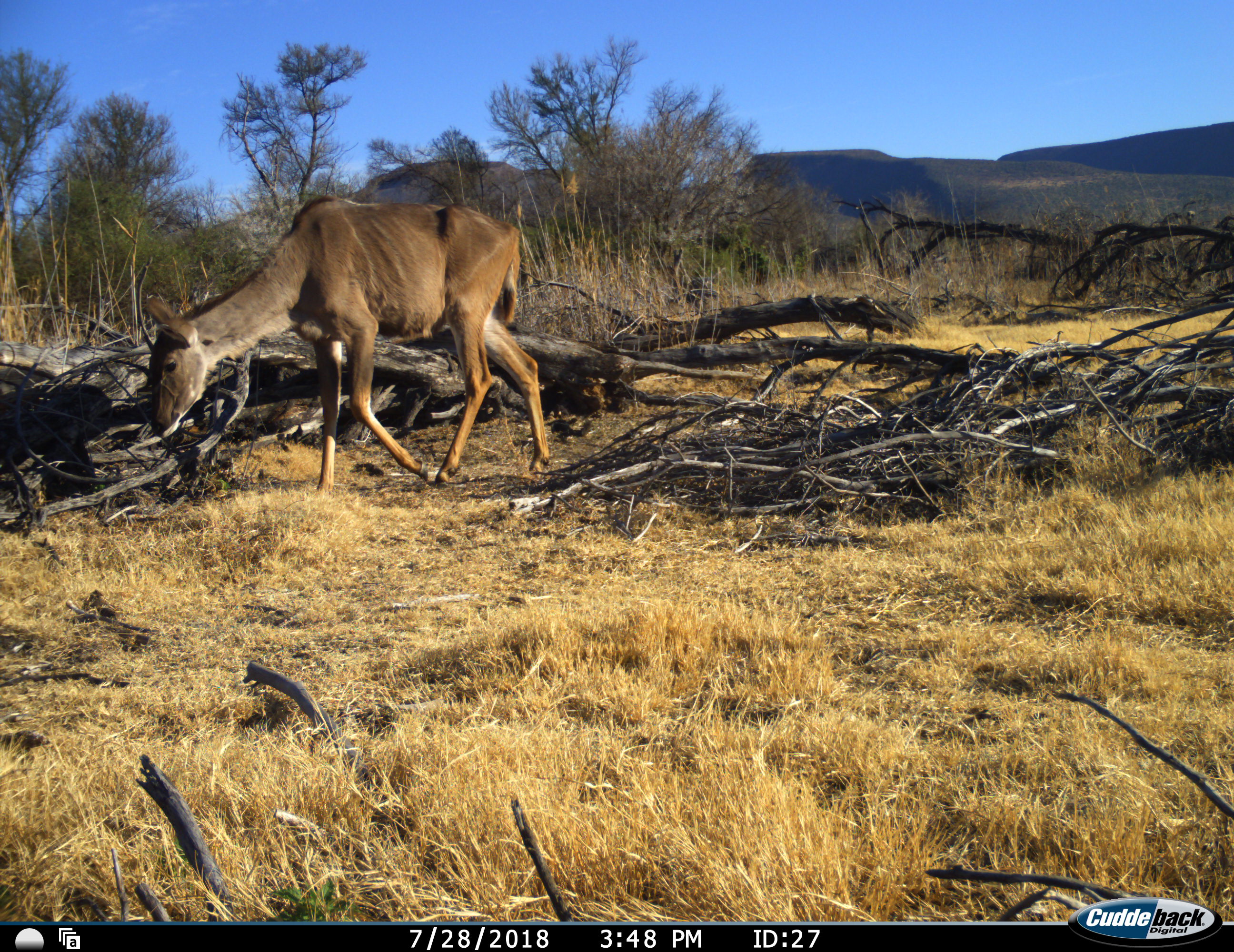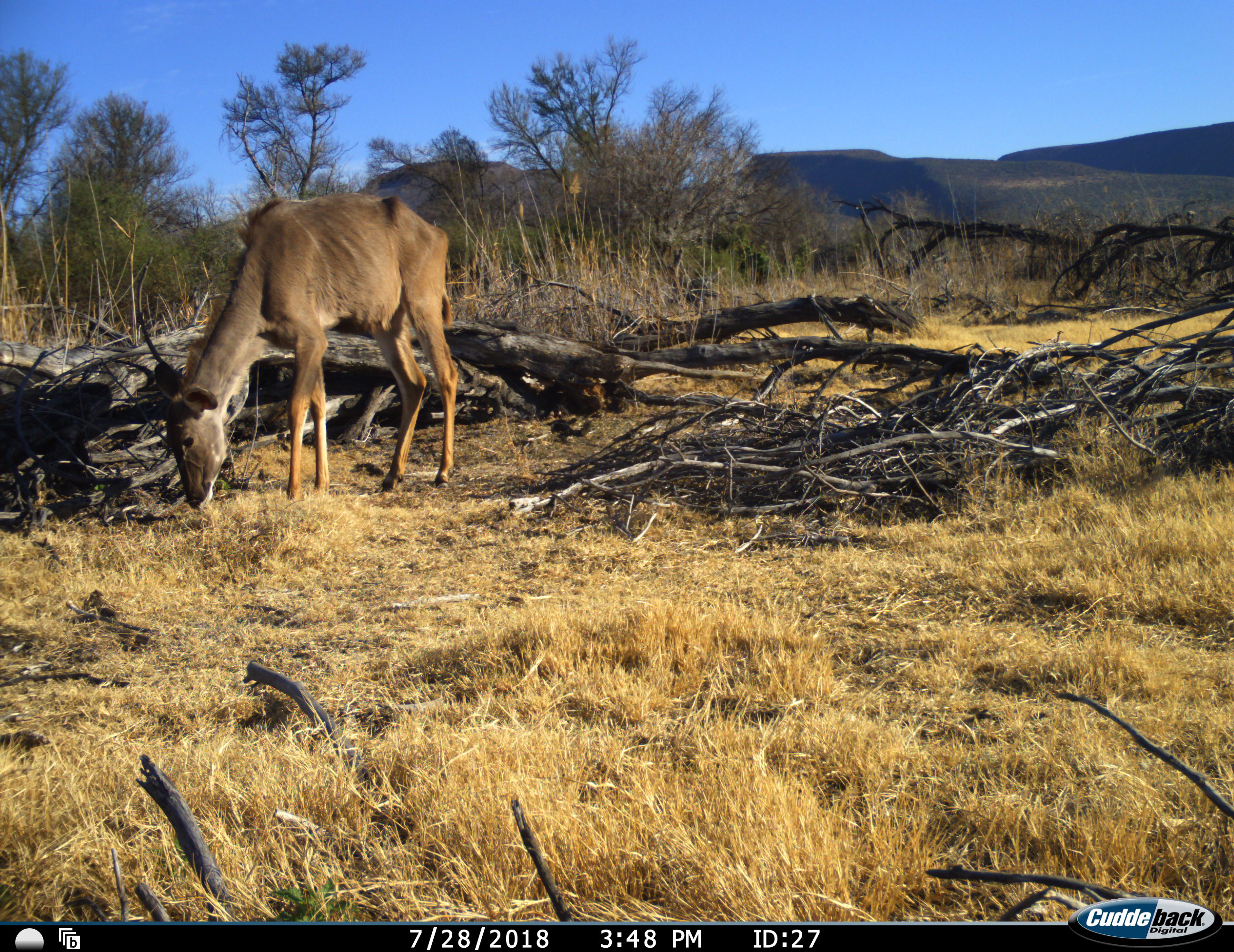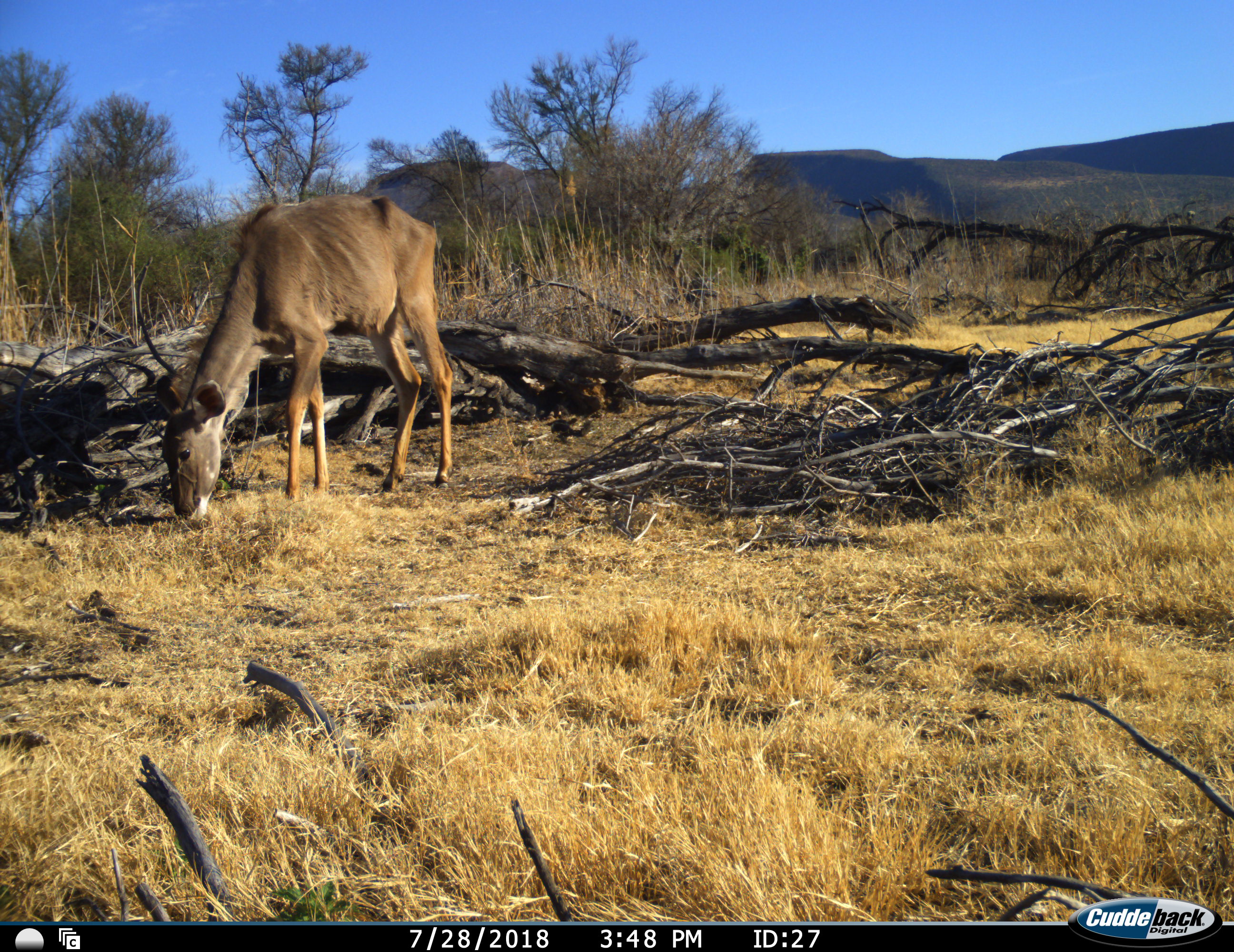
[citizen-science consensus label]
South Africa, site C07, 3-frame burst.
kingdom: Animalia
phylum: Chordata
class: Mammalia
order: Artiodactyla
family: Bovidae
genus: Tragelaphus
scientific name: Tragelaphus strepsiceros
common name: greater kudu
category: kudu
Kudu (greater kudu) (Tragelaphus strepsiceros), count 1. Behavior (volunteer vote fractions): standing 12%, resting 0%, moving 25%, interacting 0%. Young present (vote fraction): 0%. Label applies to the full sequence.